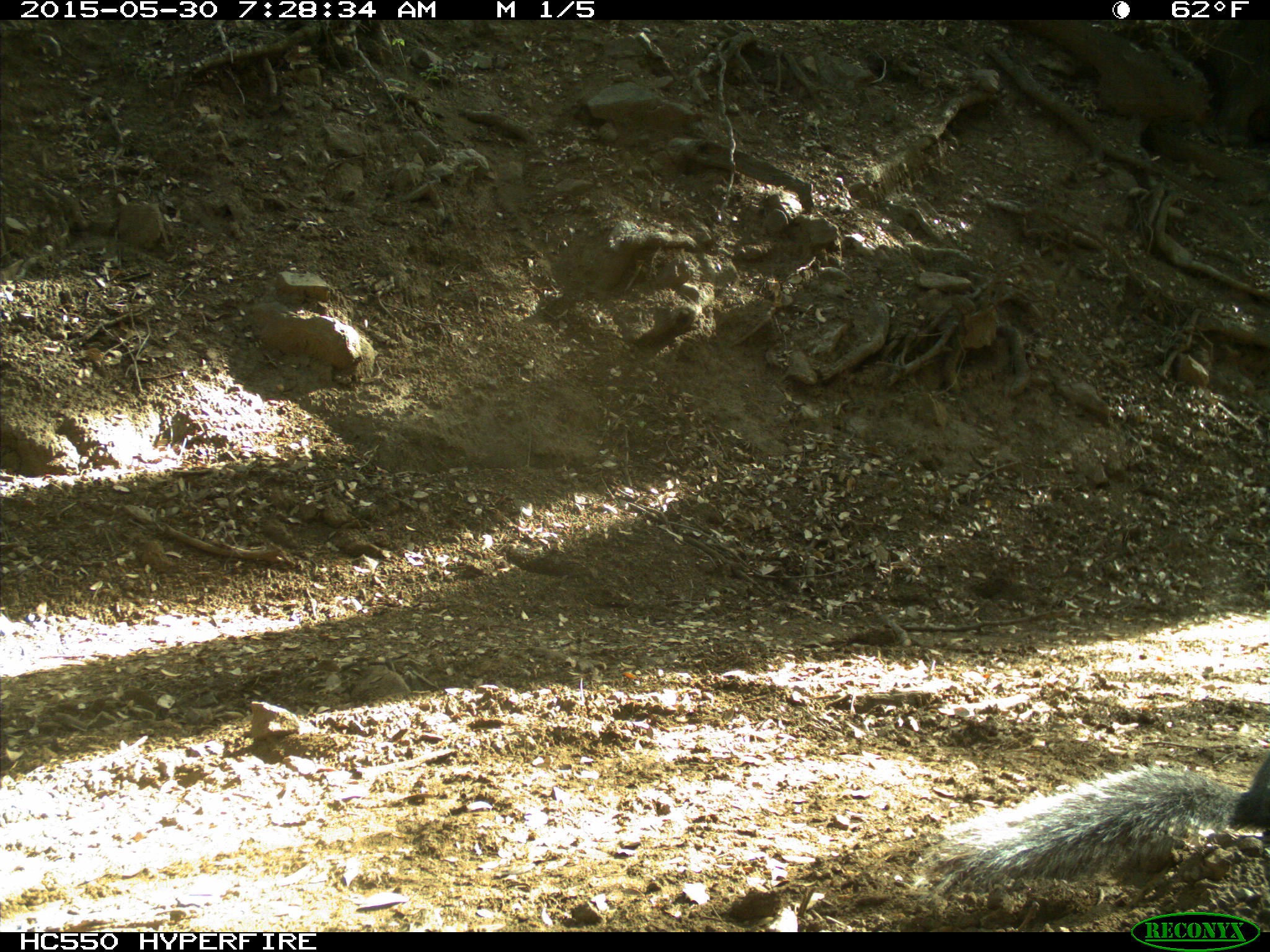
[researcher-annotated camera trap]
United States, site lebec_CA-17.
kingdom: Animalia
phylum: Chordata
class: Mammalia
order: Rodentia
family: Sciuridae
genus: Sciurus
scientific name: Sciurus carolinensis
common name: eastern gray squirrel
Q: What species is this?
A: Sciurus carolinensis (eastern gray squirrel).